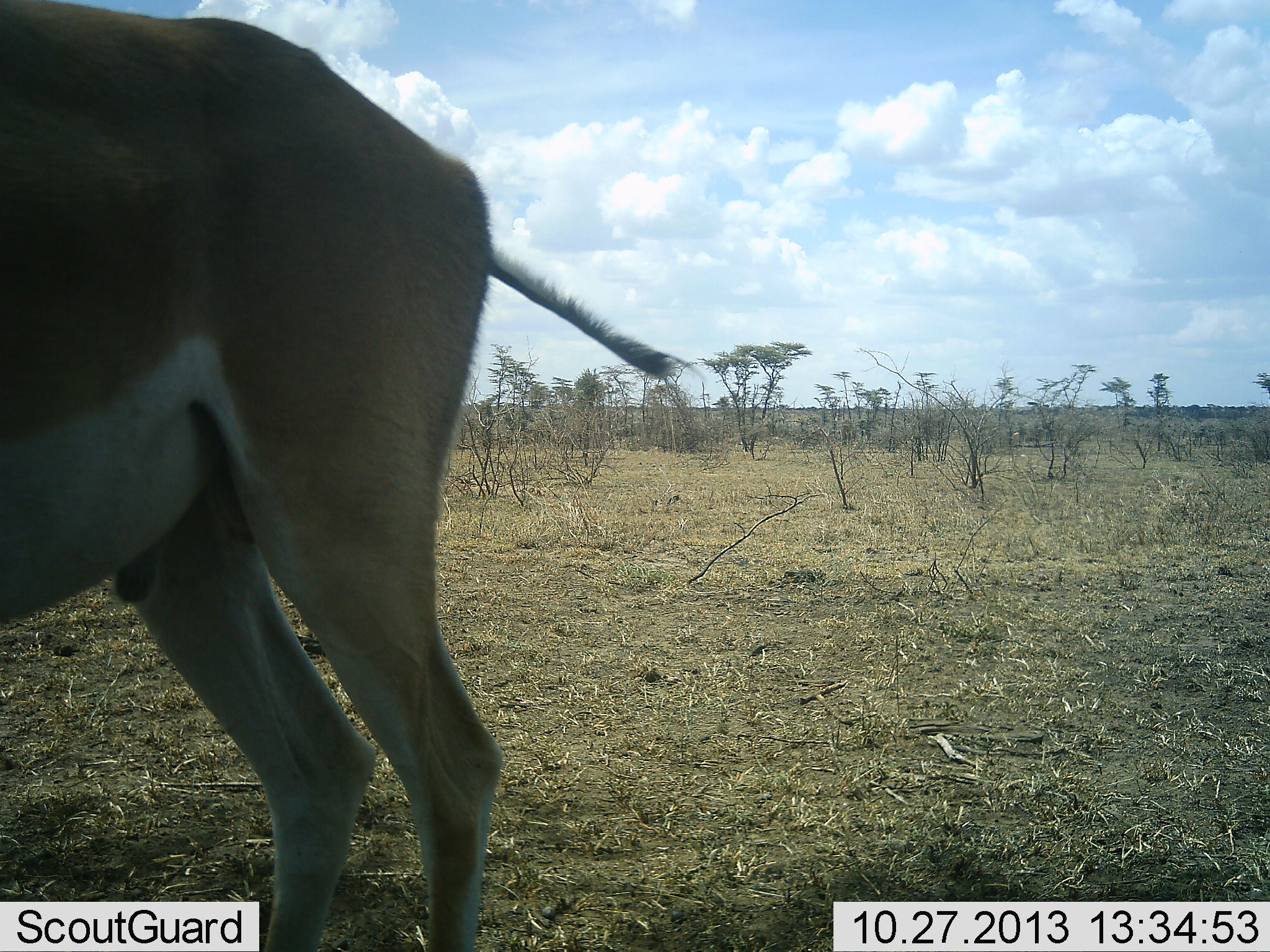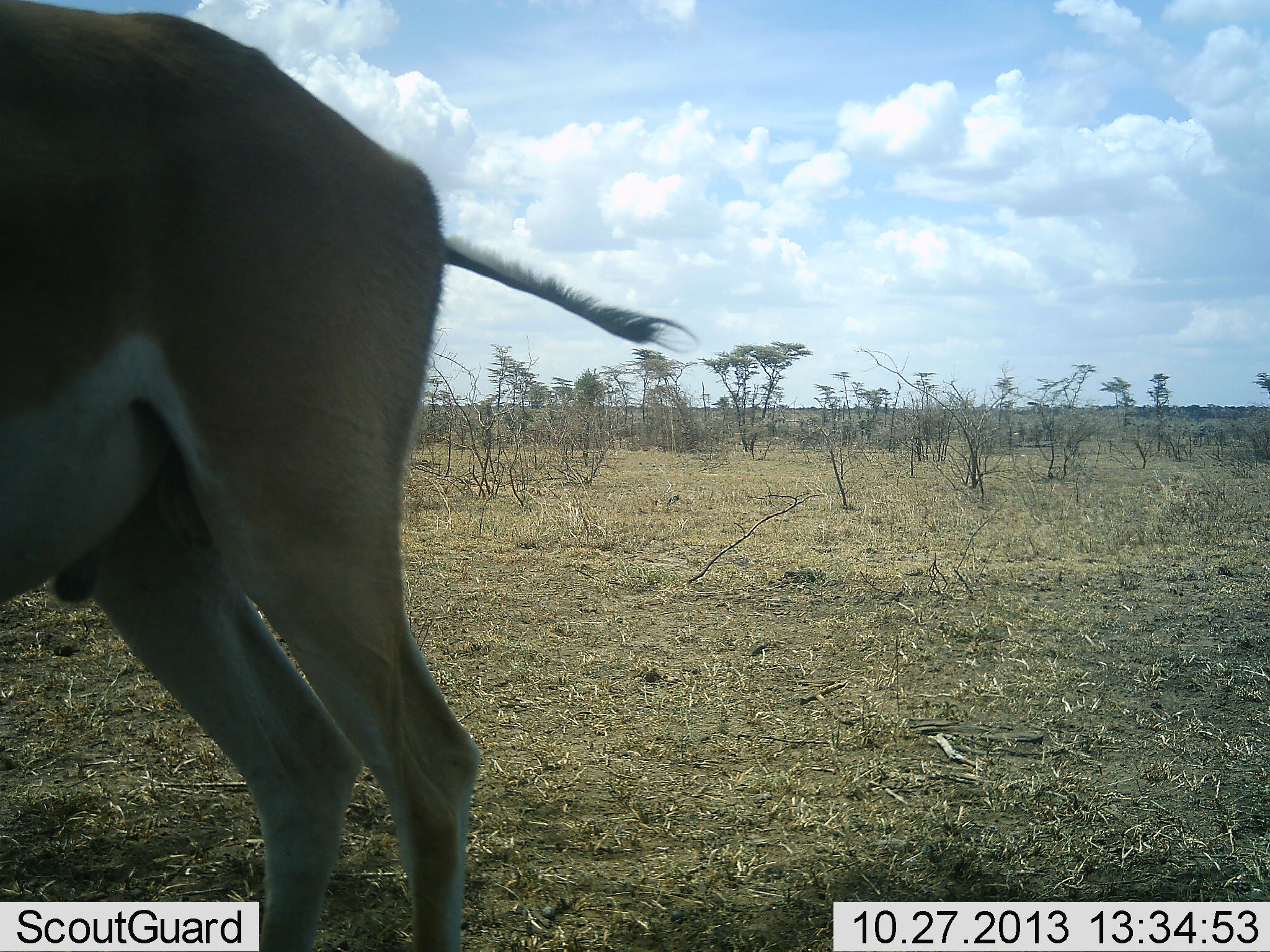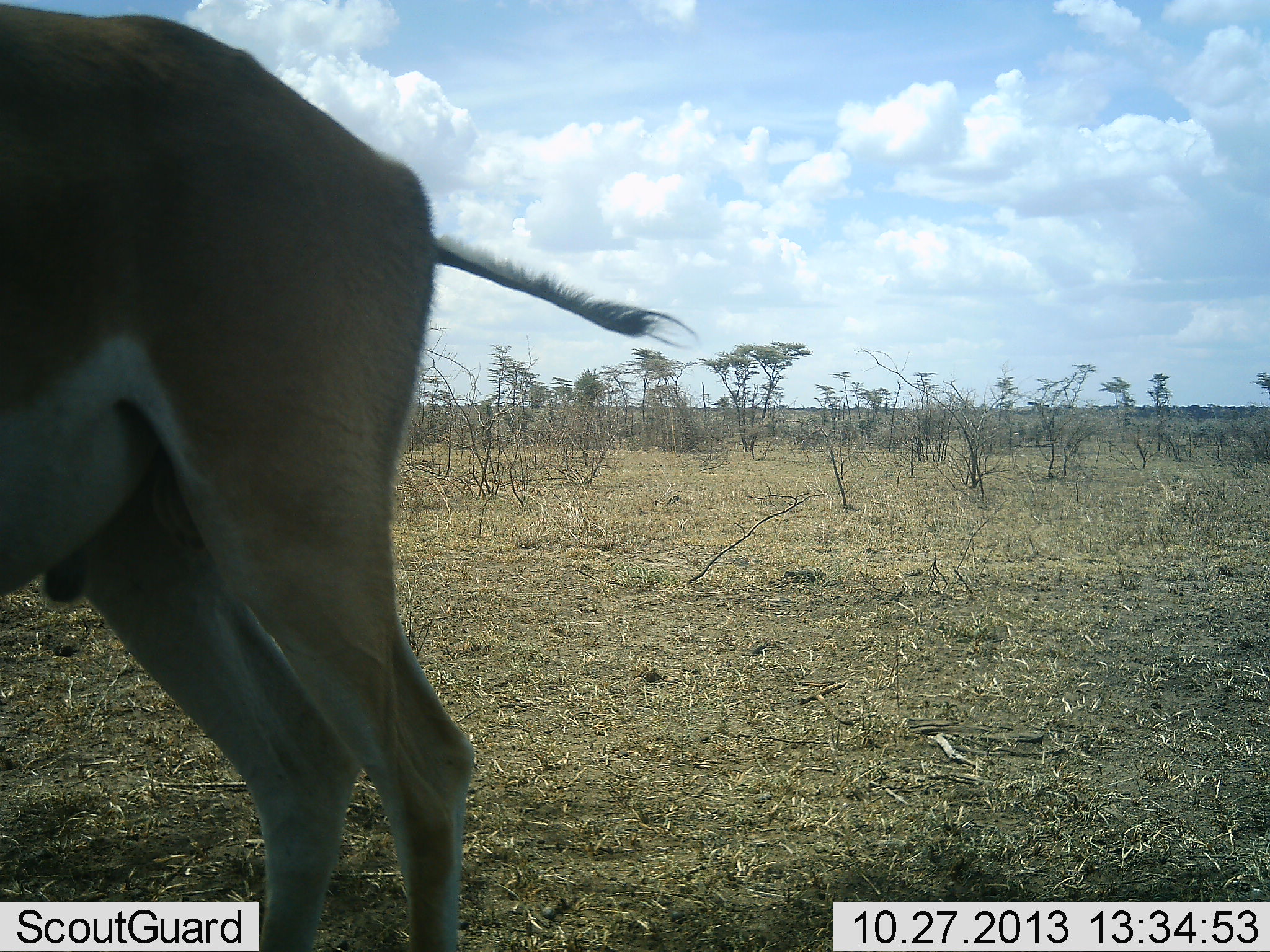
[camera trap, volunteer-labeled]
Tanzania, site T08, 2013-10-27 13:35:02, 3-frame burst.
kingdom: Animalia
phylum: Chordata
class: Mammalia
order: Artiodactyla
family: Bovidae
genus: Nanger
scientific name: Nanger granti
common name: grant's gazelle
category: gazellegrants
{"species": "gazellegrants (grant's gazelle) (Nanger granti)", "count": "1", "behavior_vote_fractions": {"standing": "100%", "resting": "0%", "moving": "5%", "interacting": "0%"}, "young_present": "0%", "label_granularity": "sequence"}